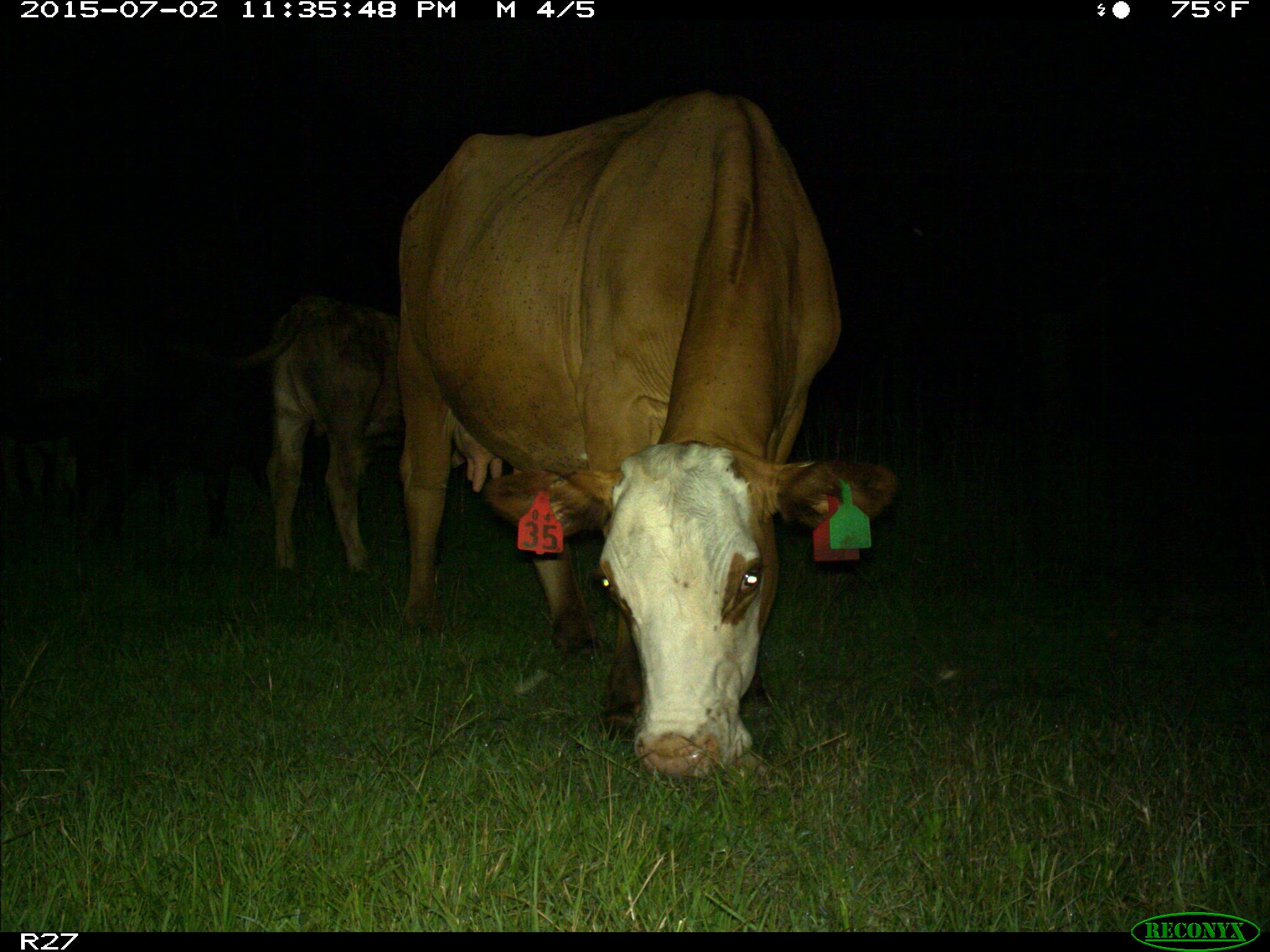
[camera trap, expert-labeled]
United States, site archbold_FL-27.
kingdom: Animalia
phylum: Chordata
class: Mammalia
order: Artiodactyla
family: Bovidae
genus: Bos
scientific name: Bos taurus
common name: domestic cow